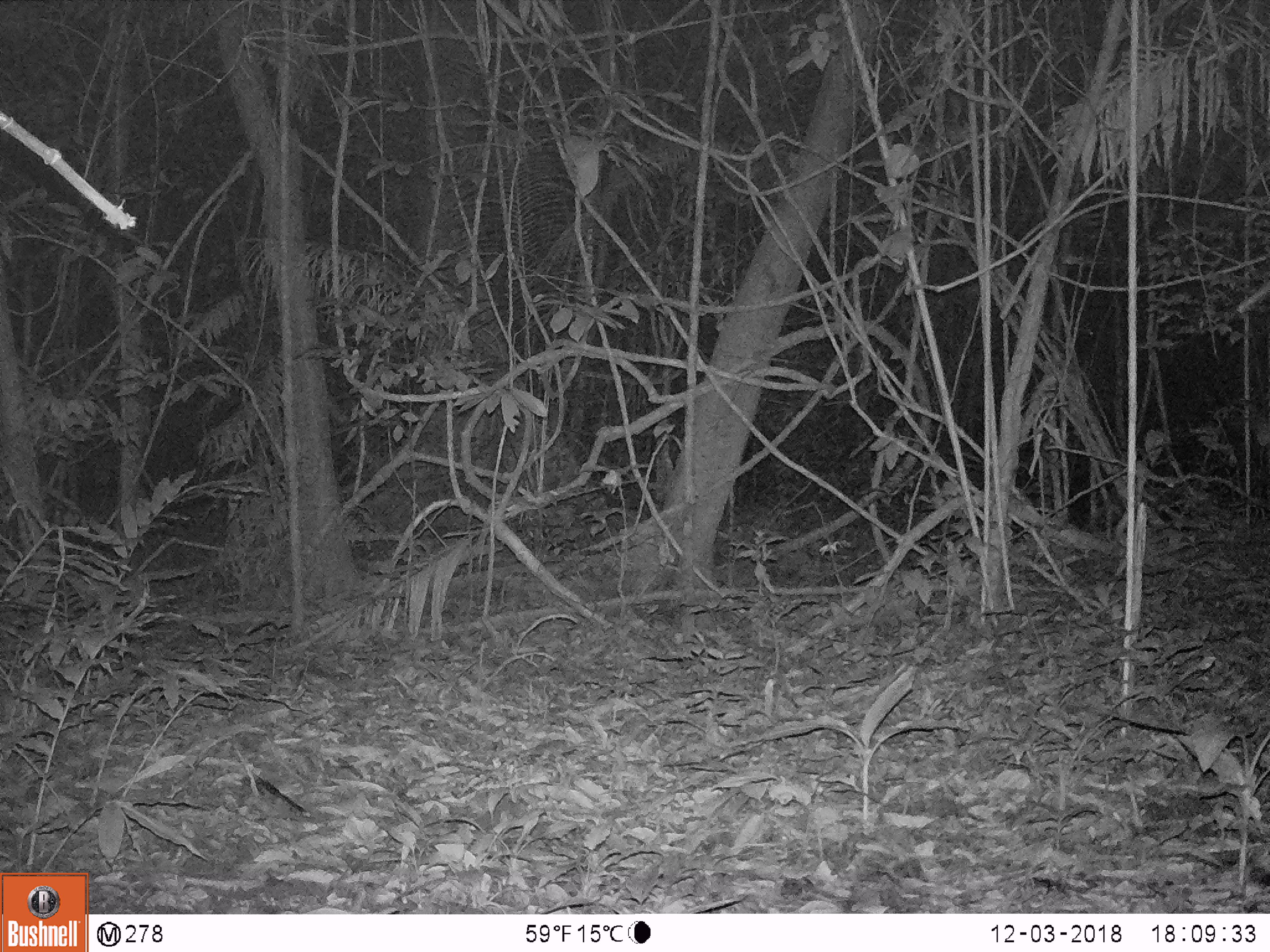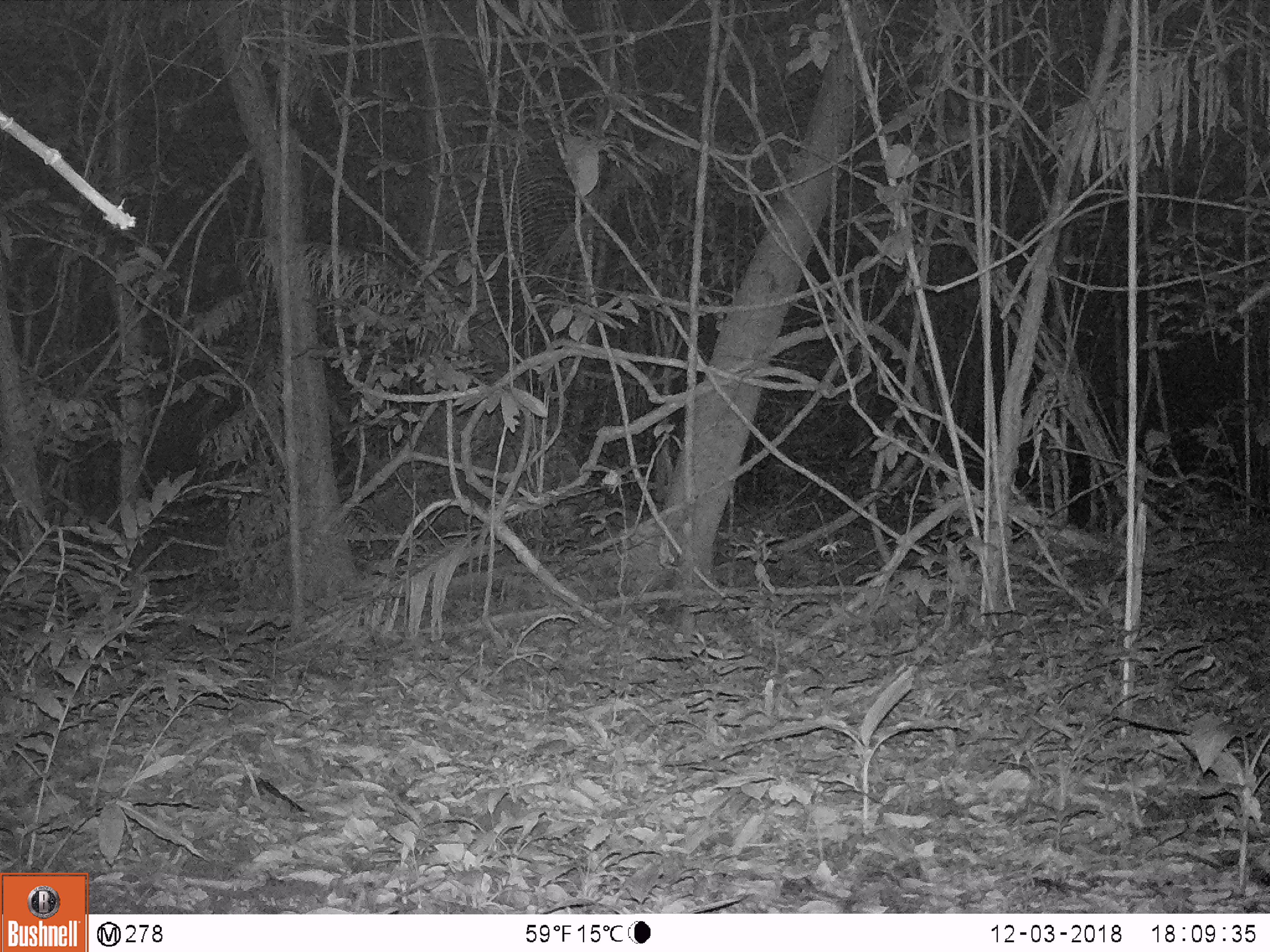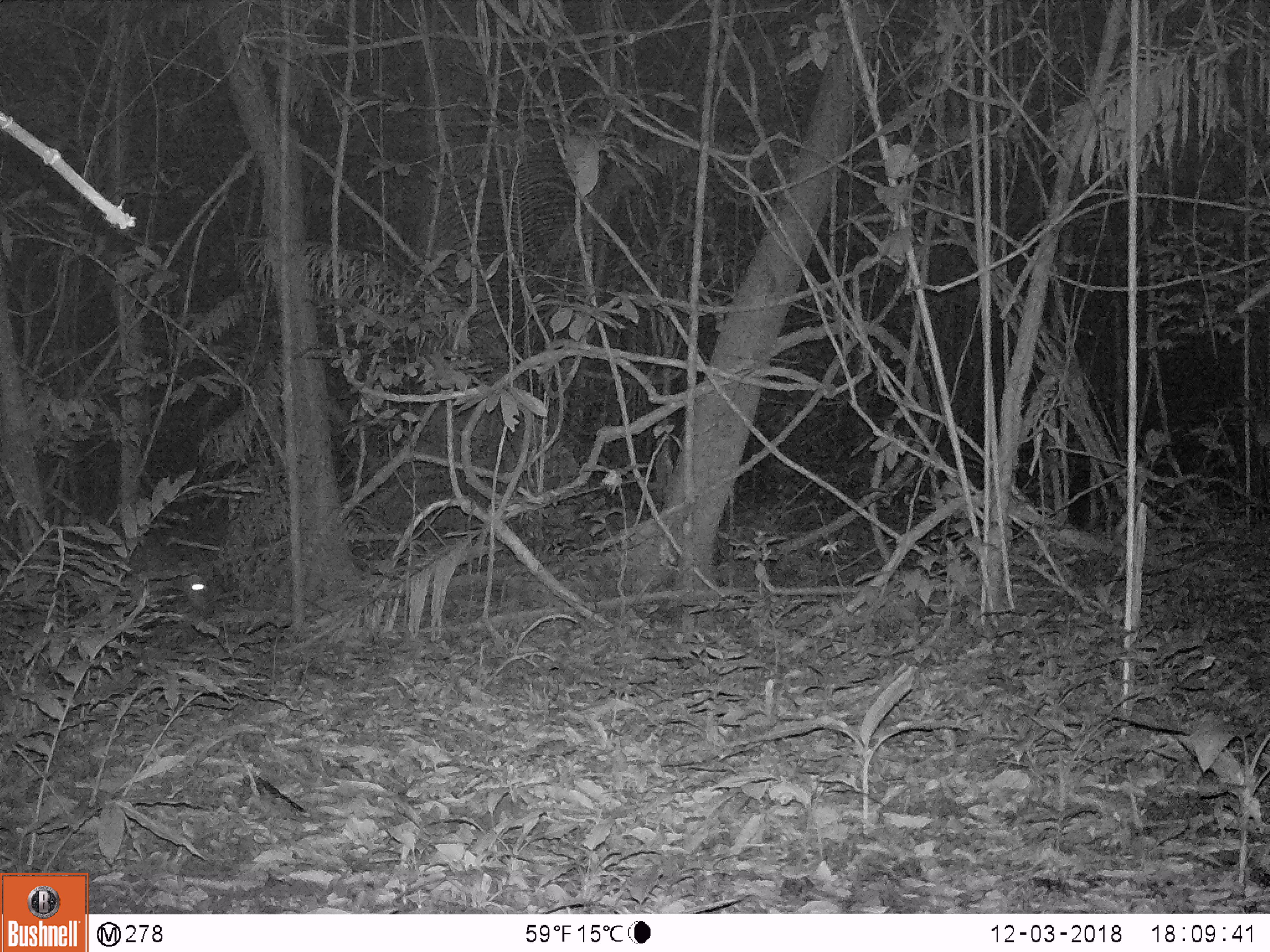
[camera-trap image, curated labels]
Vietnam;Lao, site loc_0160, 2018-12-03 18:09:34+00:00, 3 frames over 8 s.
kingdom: Animalia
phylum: Chordata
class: Mammalia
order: Artiodactyla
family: Cervidae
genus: Muntiacus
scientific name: Muntiacus rooseveltorum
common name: roosevelt's muntjac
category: roosevelts muntjac group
Roosevelts muntjac group (roosevelt's muntjac) (Muntiacus rooseveltorum). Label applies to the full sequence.